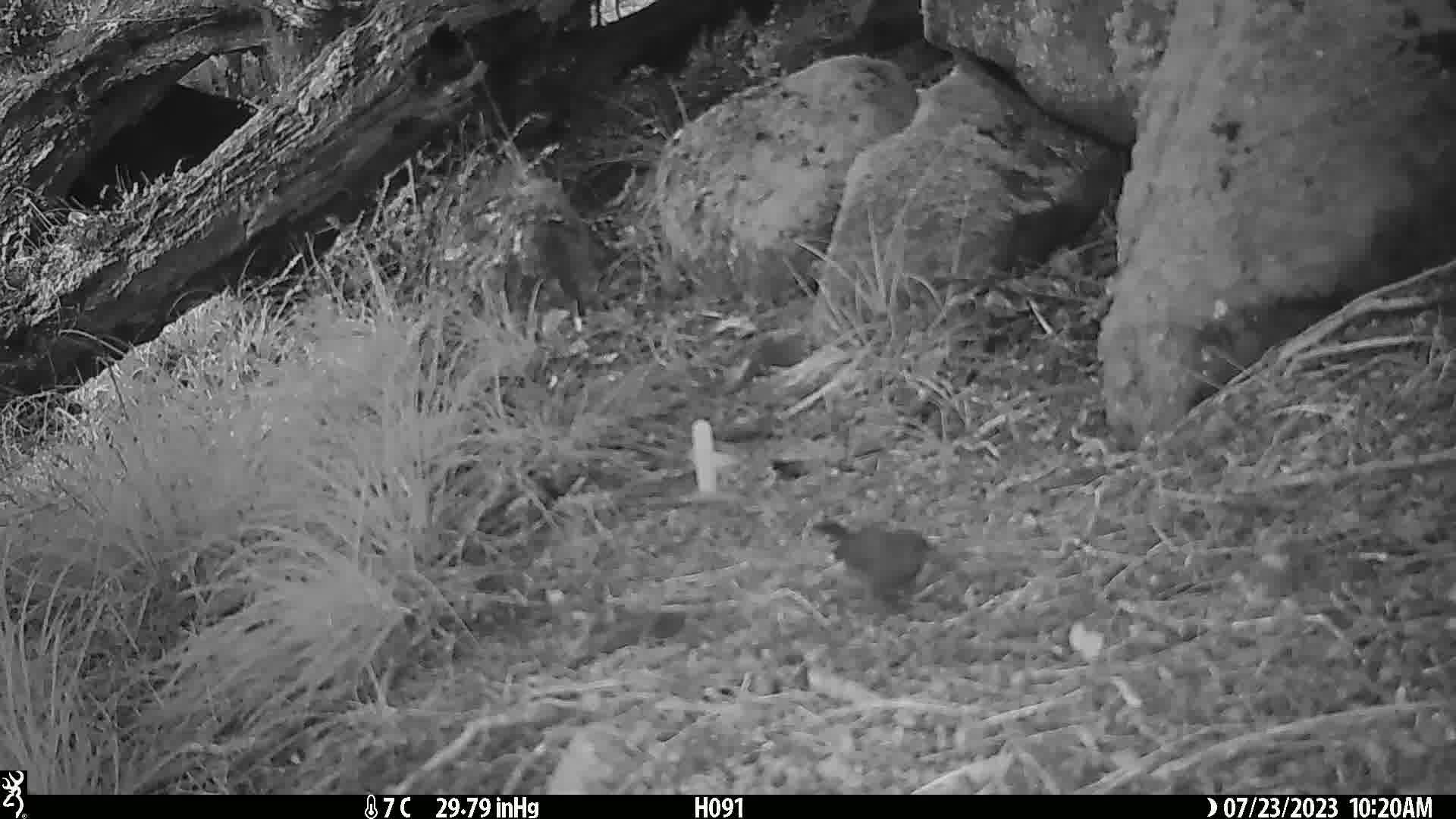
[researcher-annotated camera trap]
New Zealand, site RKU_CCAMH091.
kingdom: Animalia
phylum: Chordata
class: Aves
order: Passeriformes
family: Prunellidae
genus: Prunella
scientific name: Prunella modularis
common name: dunnock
Dunnock (Prunella modularis).